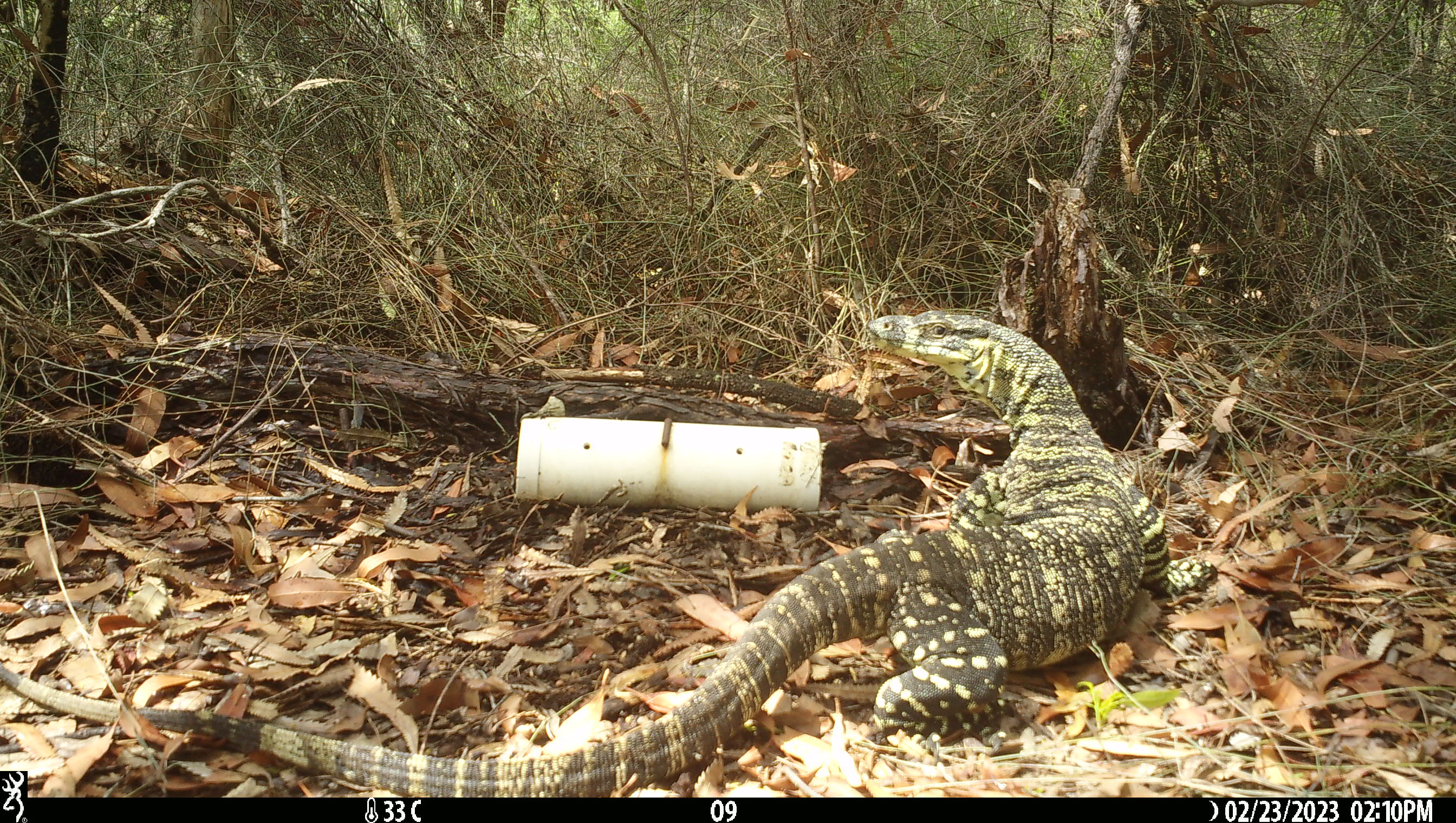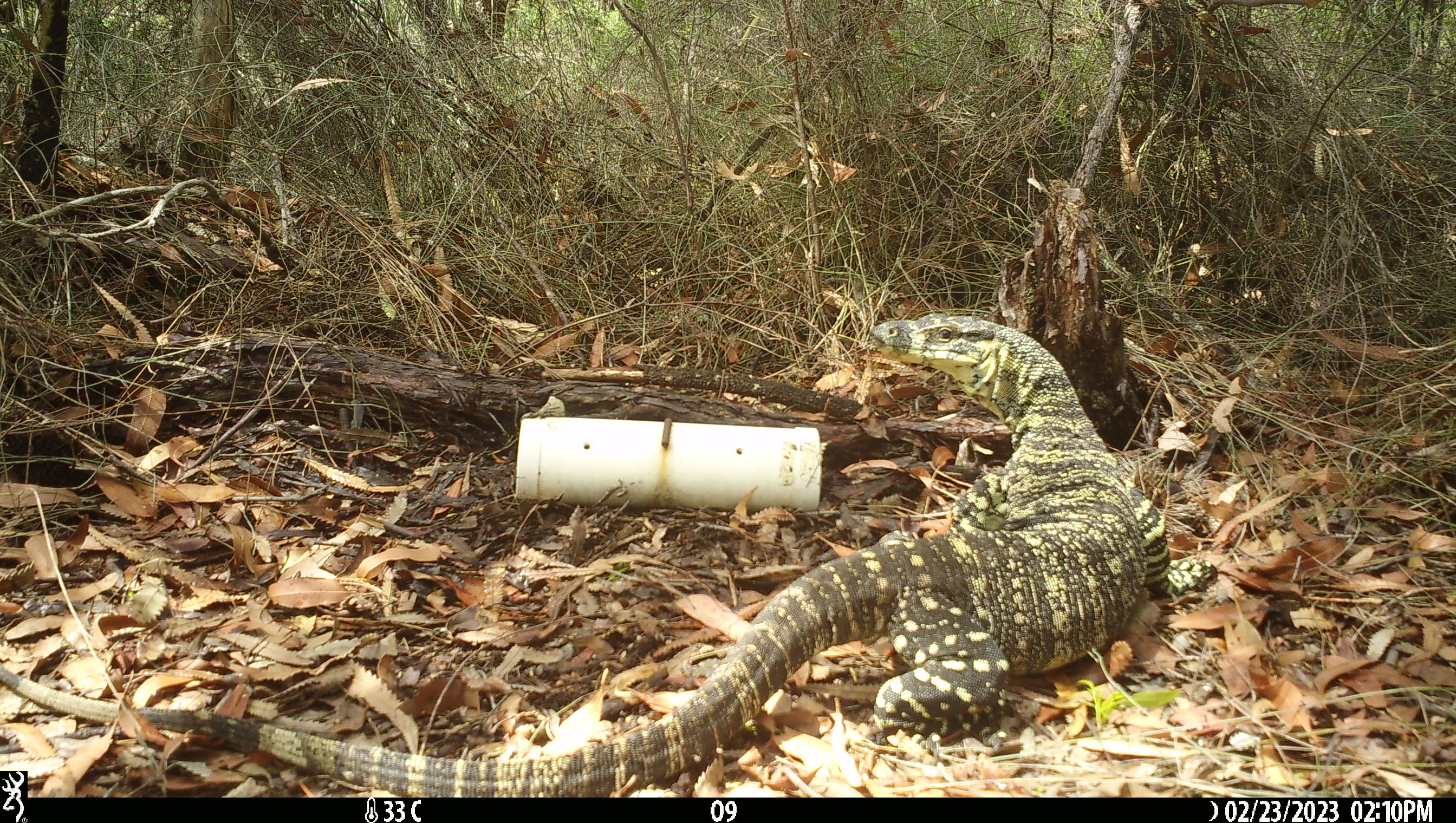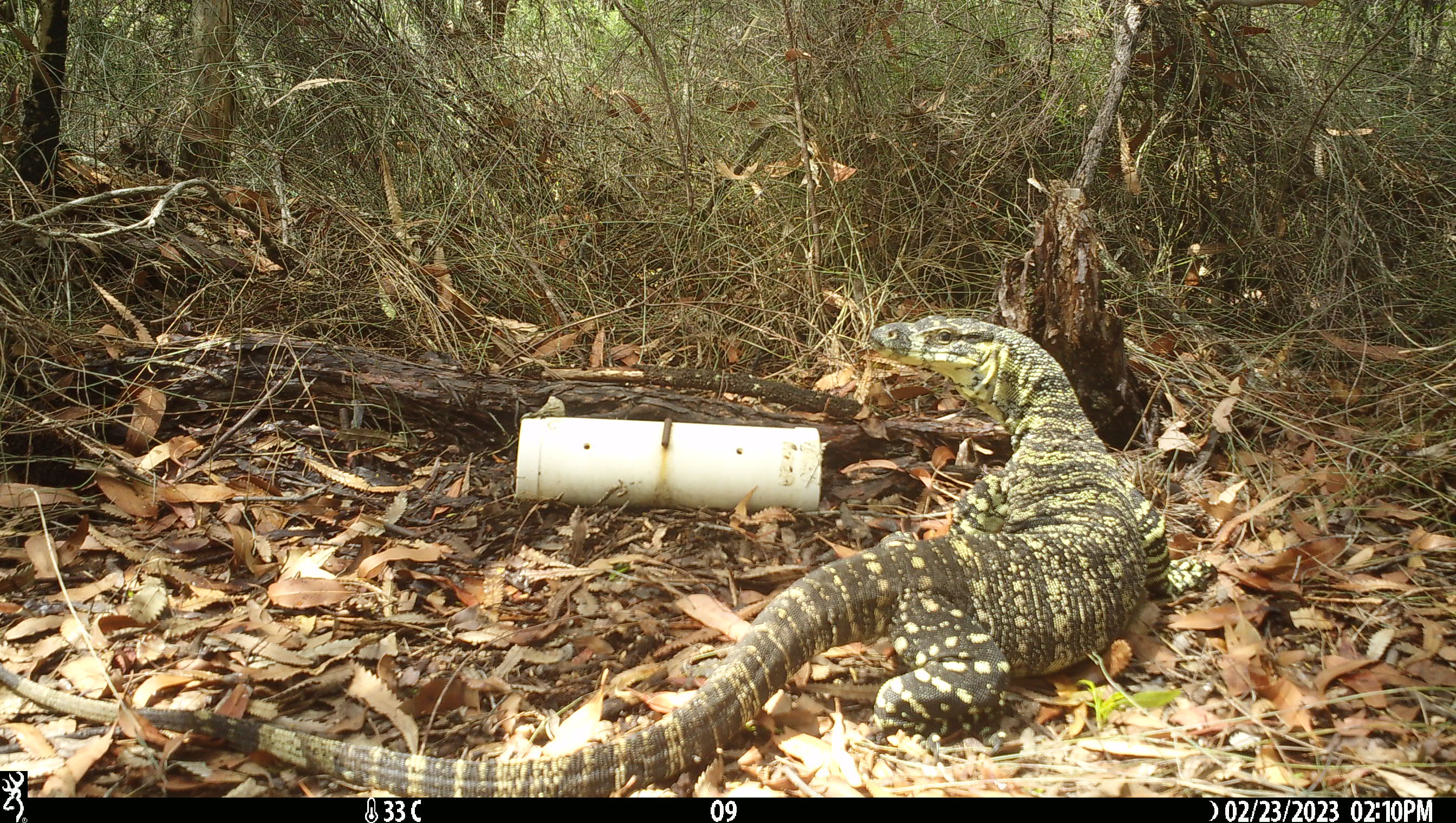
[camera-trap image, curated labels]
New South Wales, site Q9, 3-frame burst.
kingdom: Animalia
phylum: Chordata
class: Reptilia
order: Squamata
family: Varanidae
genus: Varanus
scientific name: Varanus varius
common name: lace monitor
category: goanna